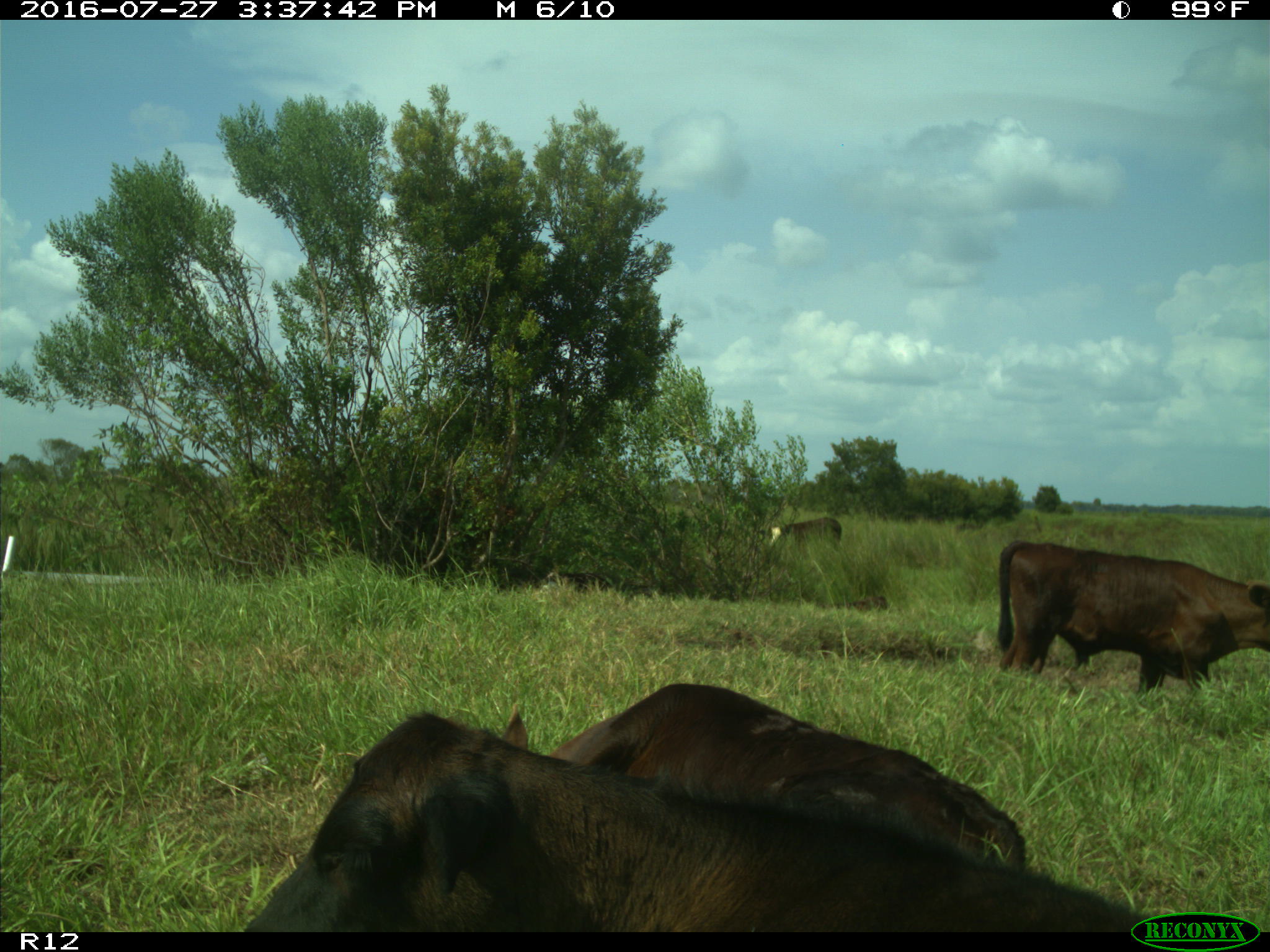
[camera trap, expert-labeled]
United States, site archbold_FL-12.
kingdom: Animalia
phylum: Chordata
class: Mammalia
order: Artiodactyla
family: Bovidae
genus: Bos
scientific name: Bos taurus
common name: domestic cow